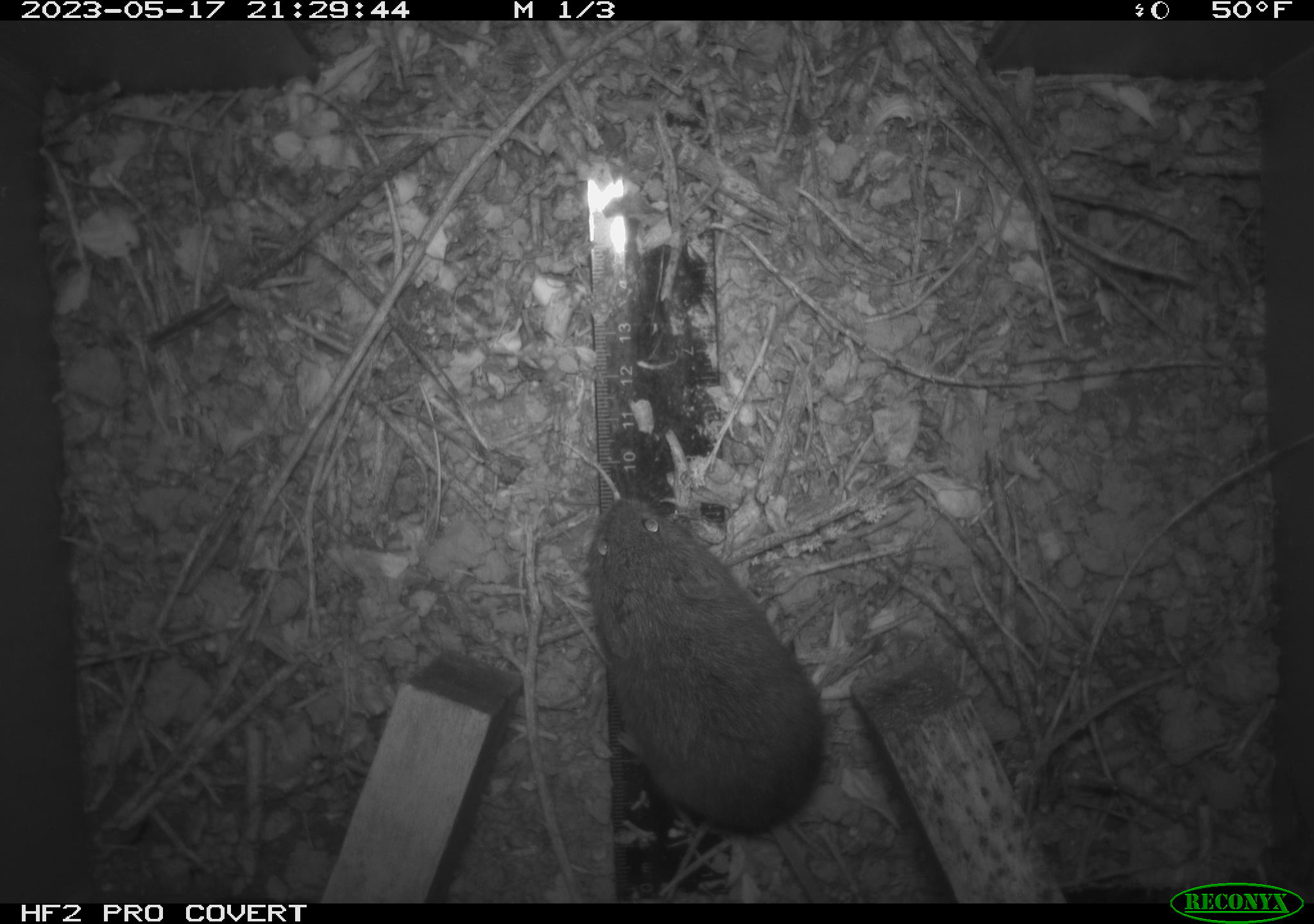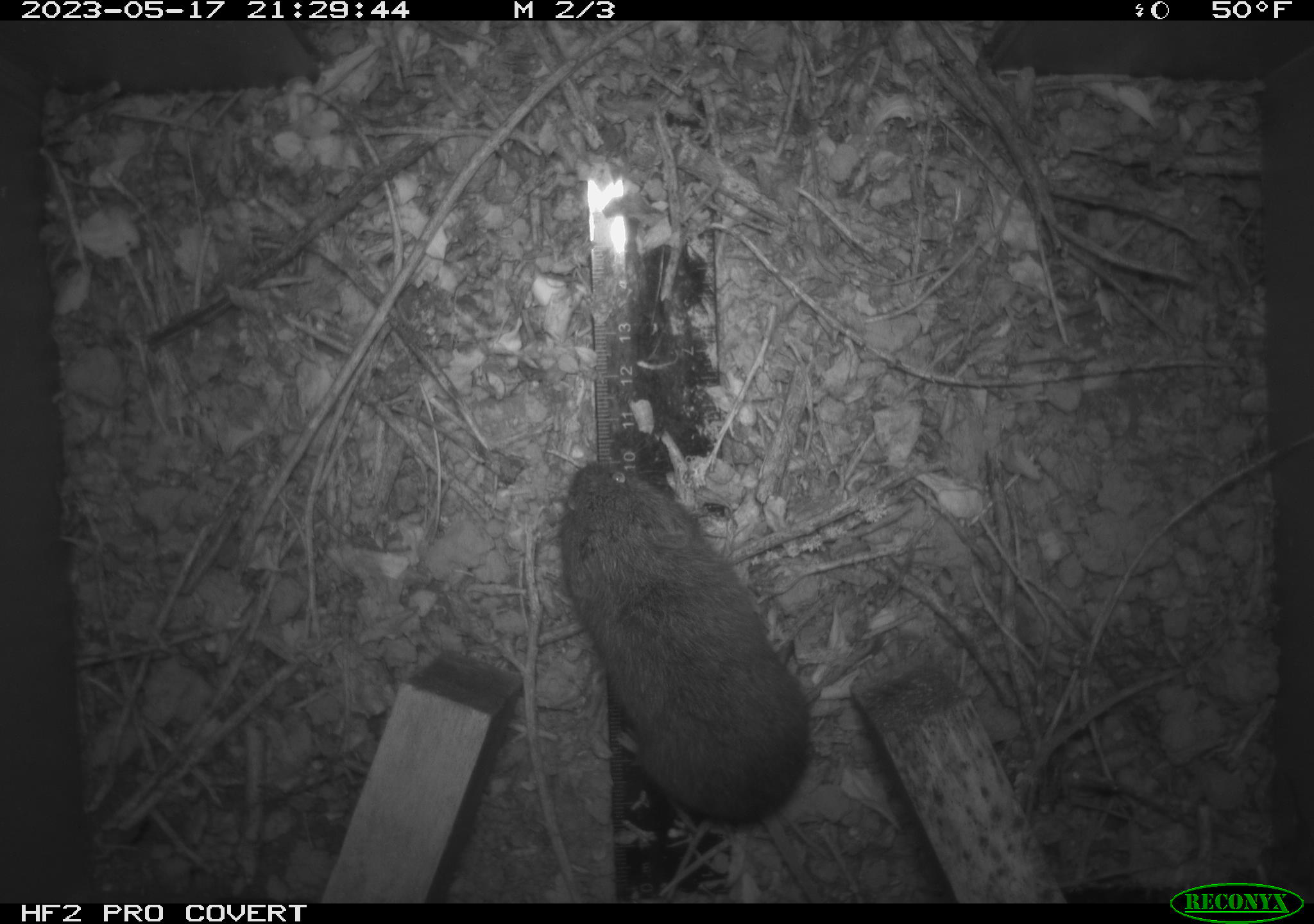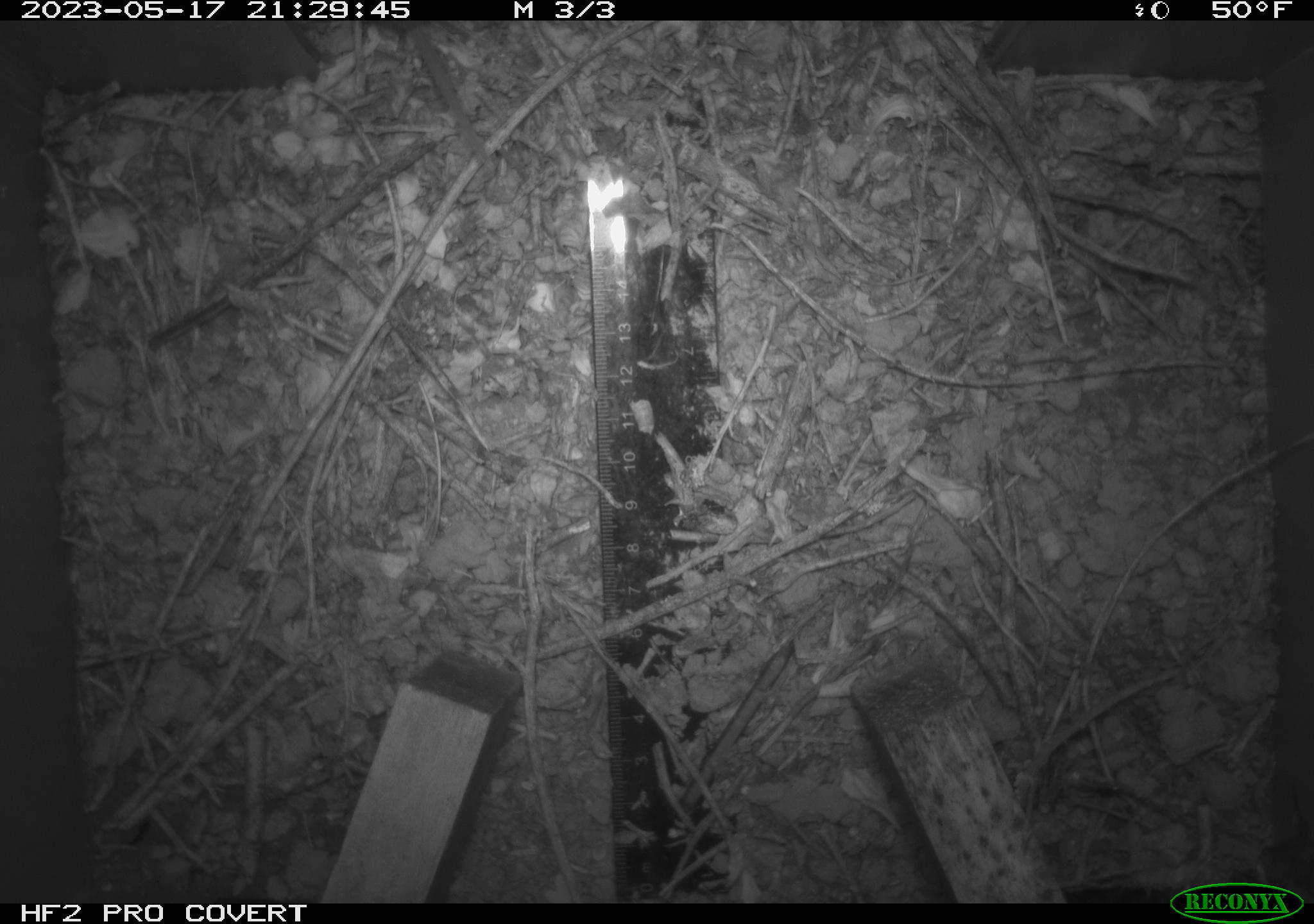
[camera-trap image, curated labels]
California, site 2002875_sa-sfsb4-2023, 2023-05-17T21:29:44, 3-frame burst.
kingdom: Animalia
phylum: Chordata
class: Mammalia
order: Rodentia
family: Cricetidae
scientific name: Arvicolinae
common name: voles, lemmings, and muskrats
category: arvicolinae subfamily